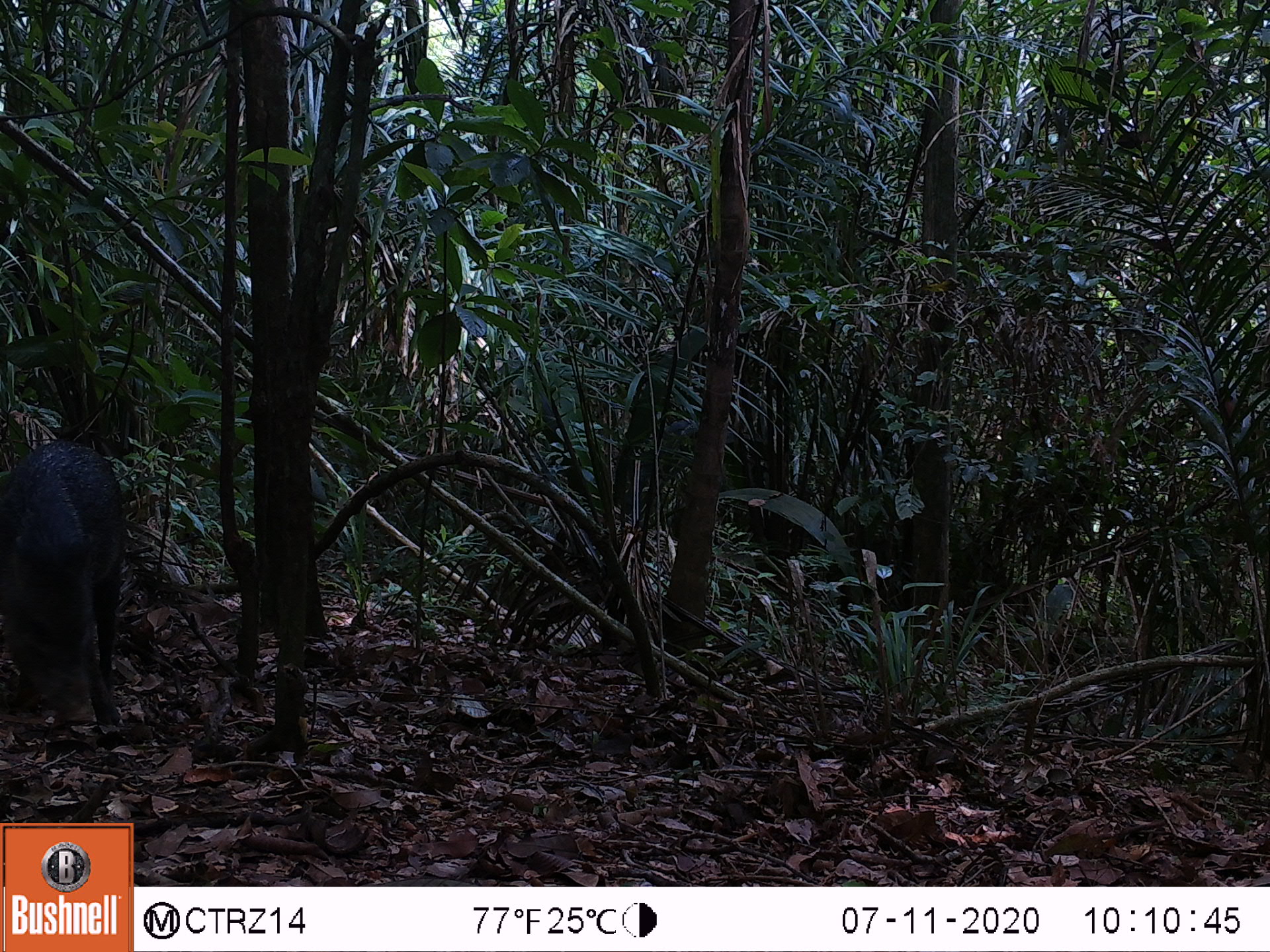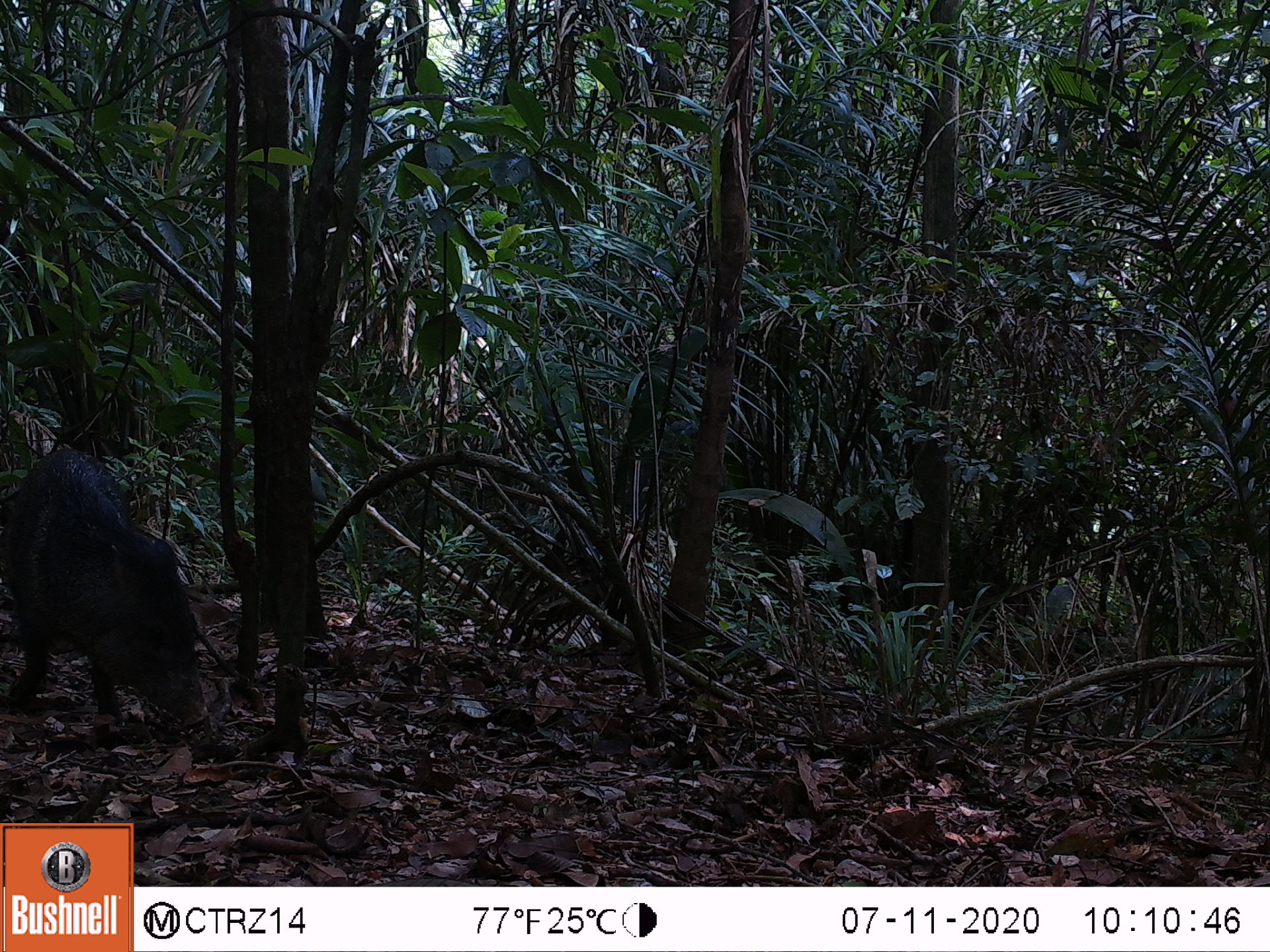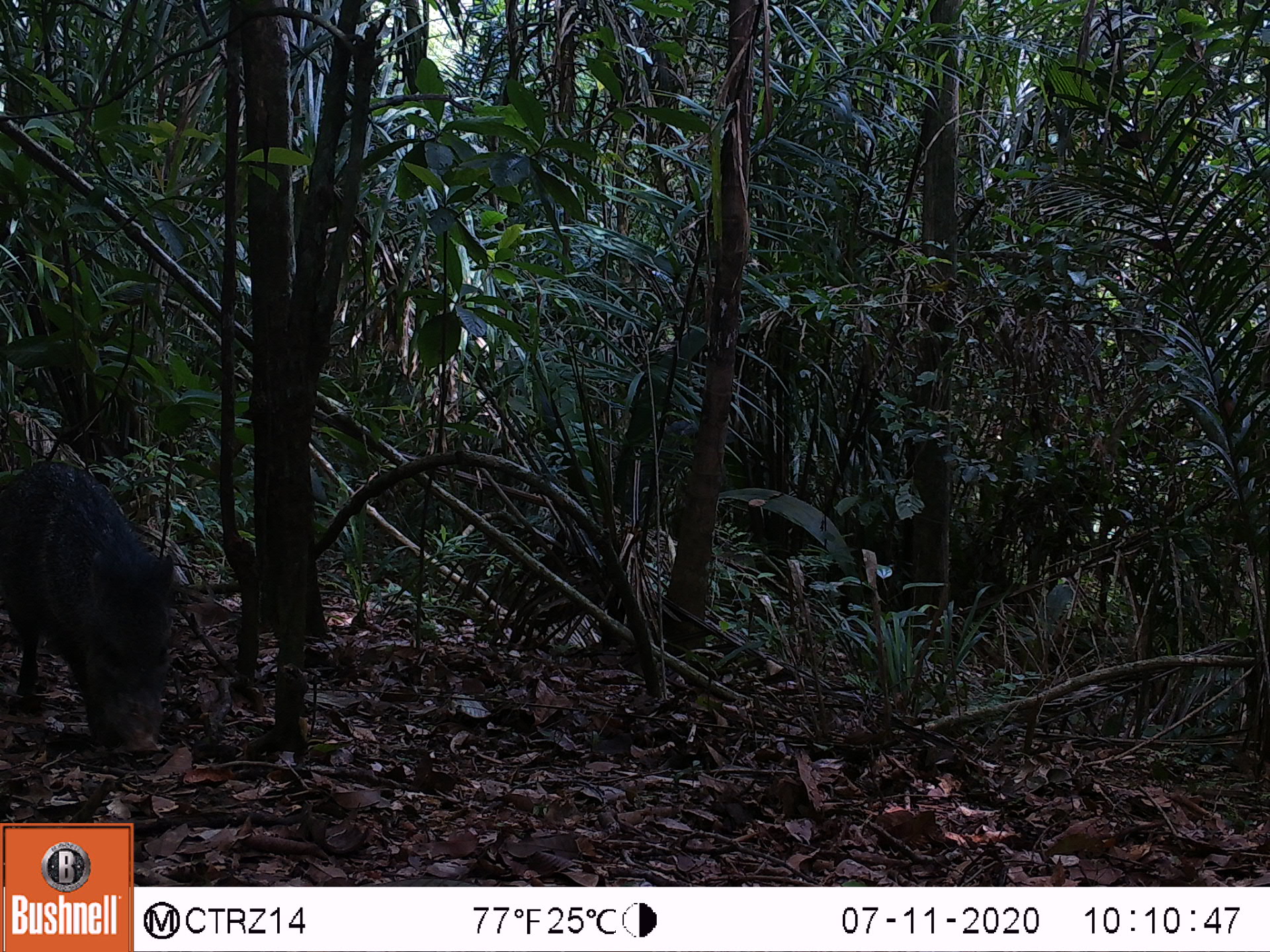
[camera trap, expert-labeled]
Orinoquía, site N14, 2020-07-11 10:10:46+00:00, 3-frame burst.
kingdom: Animalia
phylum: Chordata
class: Mammalia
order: Artiodactyla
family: Tayassuidae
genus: Pecari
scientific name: Pecari tajacu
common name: collared peccary